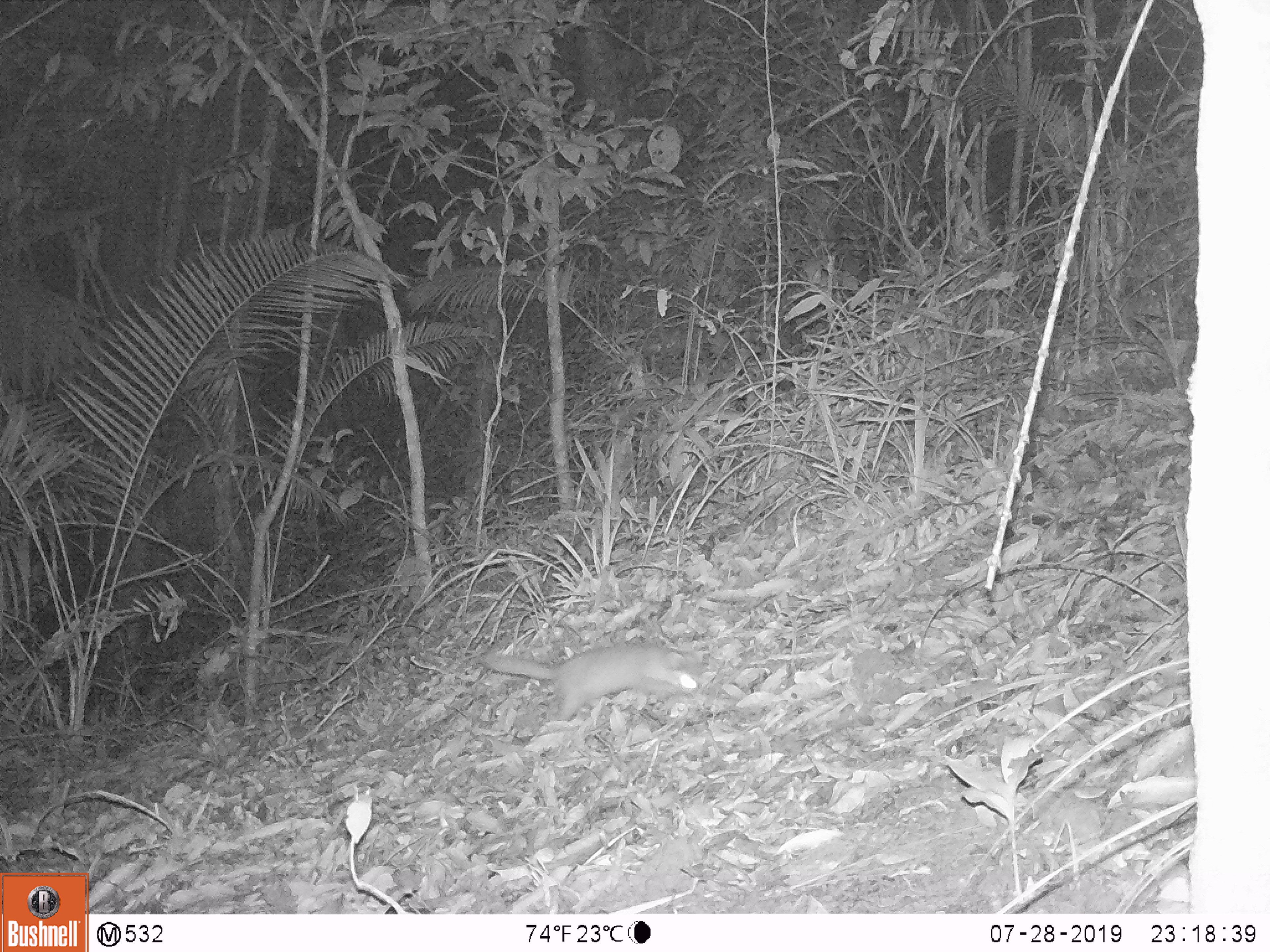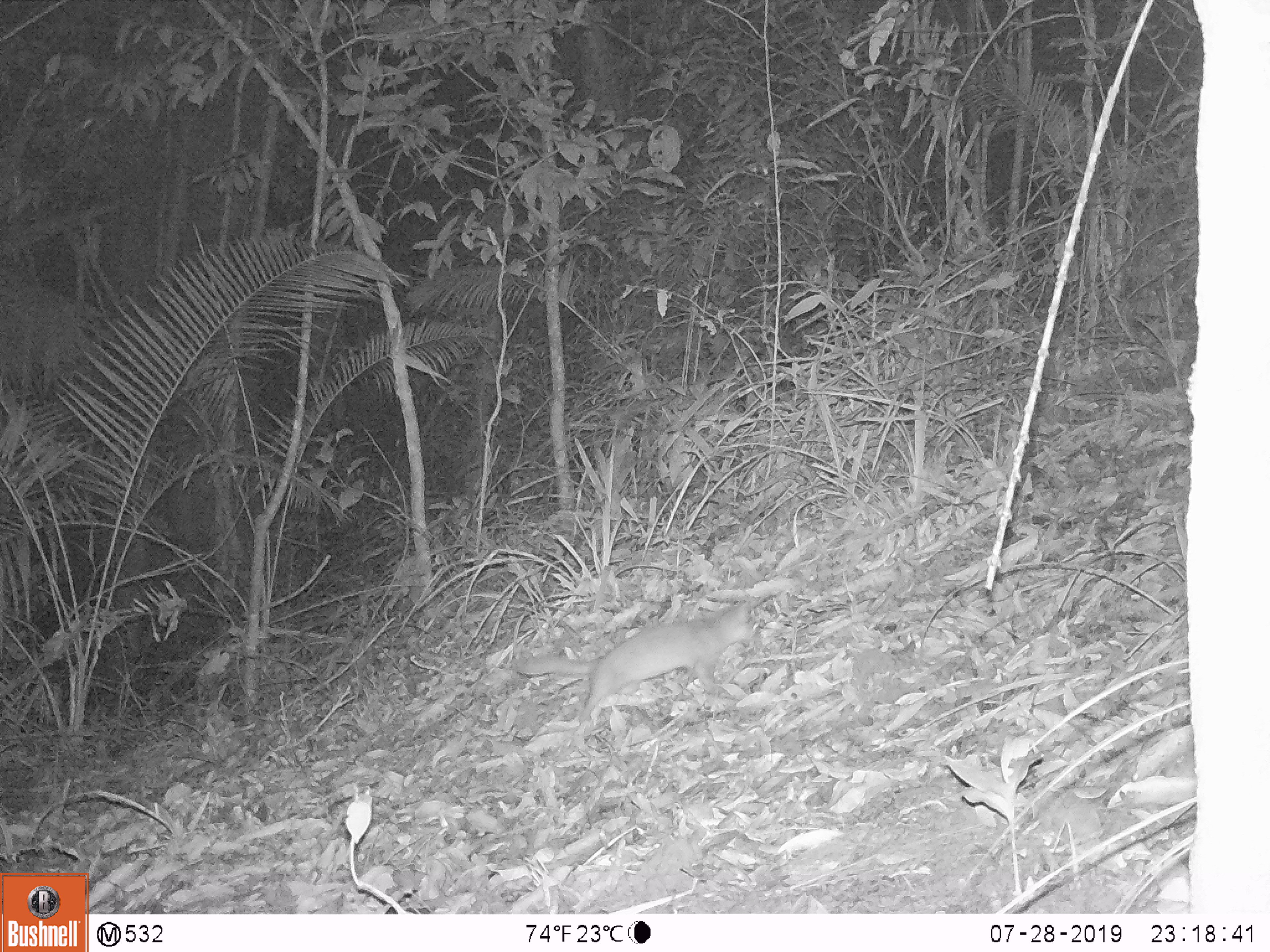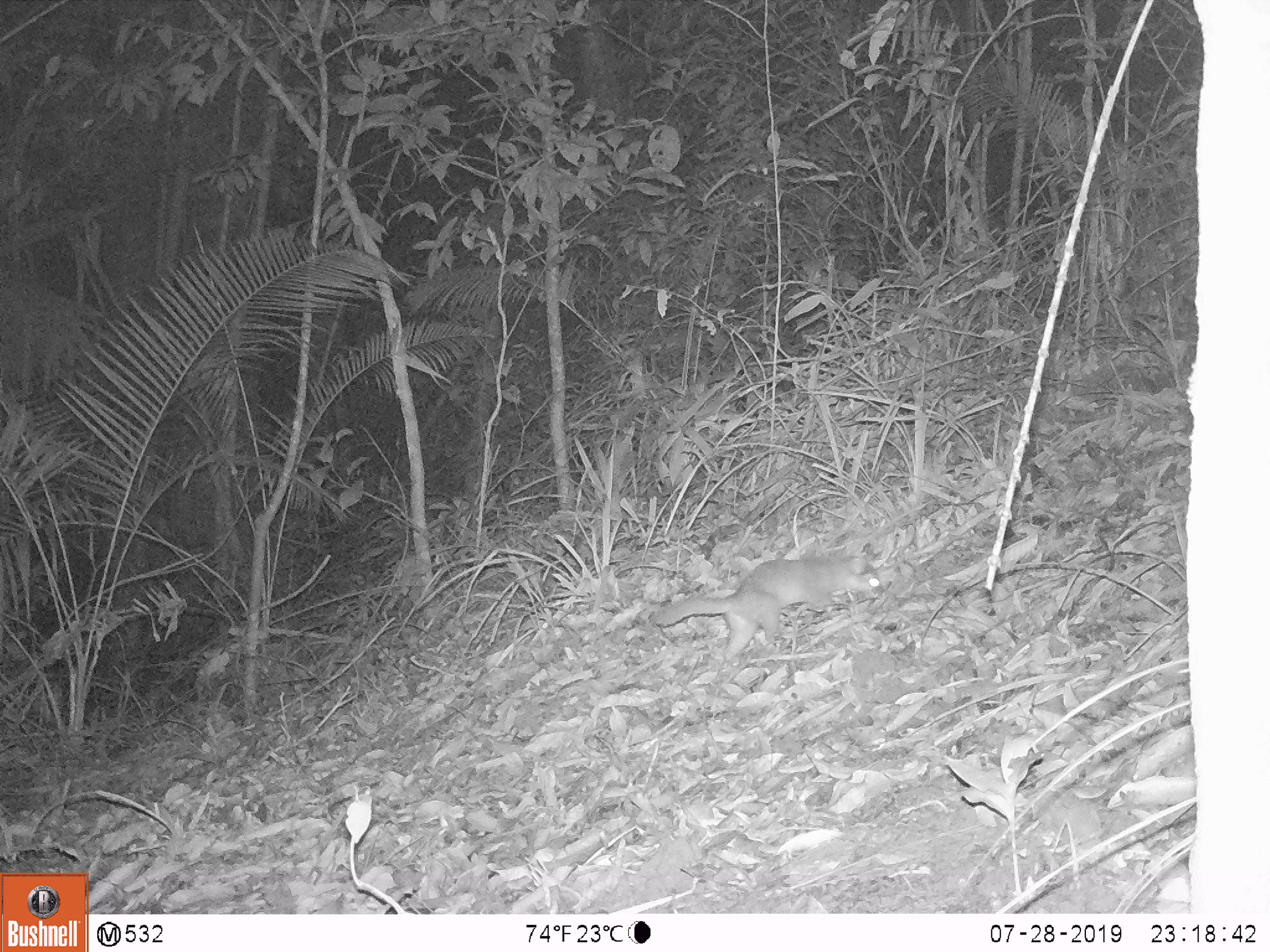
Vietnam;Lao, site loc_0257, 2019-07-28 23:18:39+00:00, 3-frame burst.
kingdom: Animalia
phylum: Chordata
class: Mammalia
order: Carnivora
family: Mustelidae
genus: Melogale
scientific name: Melogale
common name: ferret badger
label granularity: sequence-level